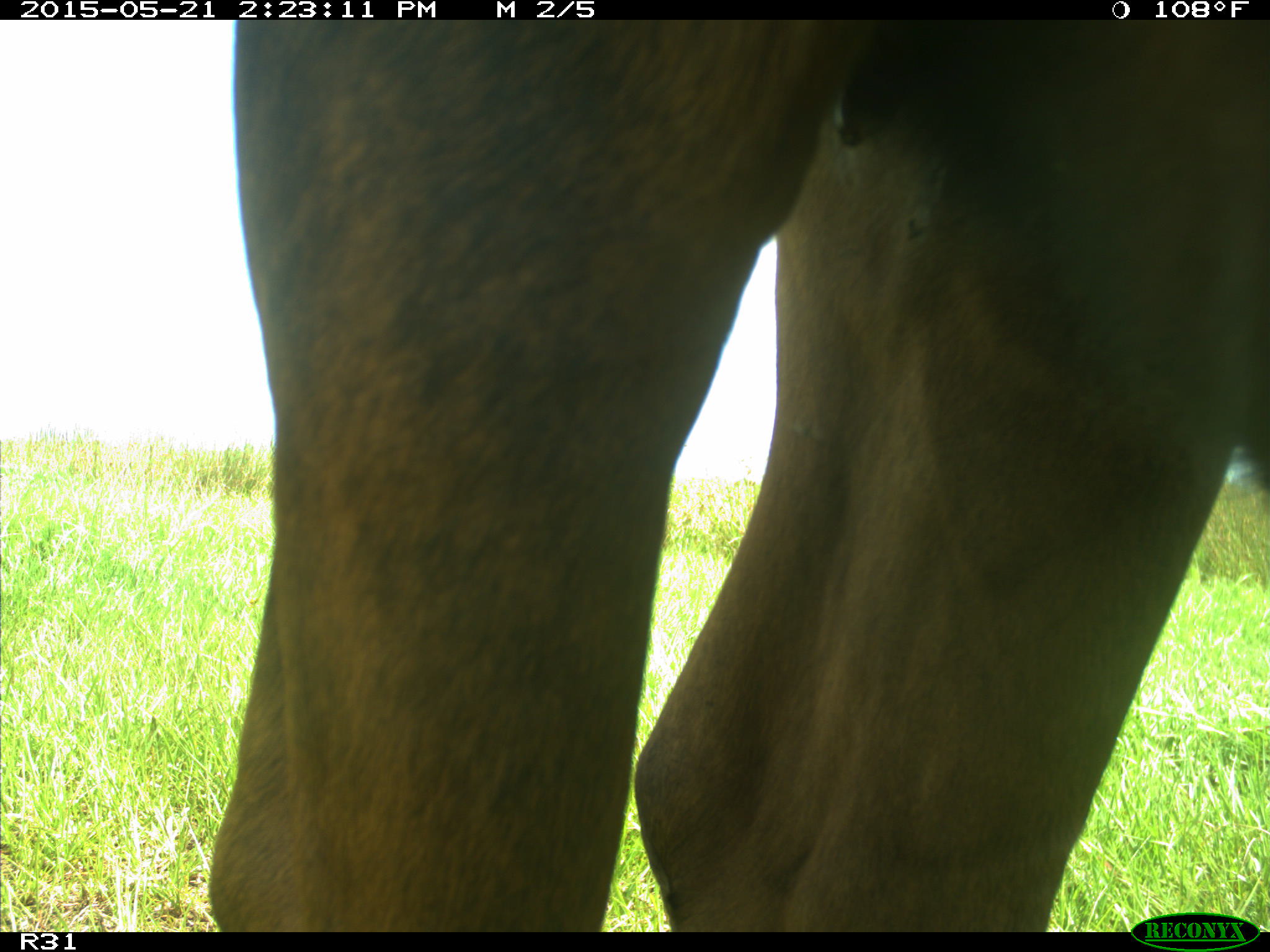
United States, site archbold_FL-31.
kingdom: Animalia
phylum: Chordata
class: Mammalia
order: Artiodactyla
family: Bovidae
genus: Bos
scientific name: Bos taurus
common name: domestic cow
Bos taurus (domestic cow).